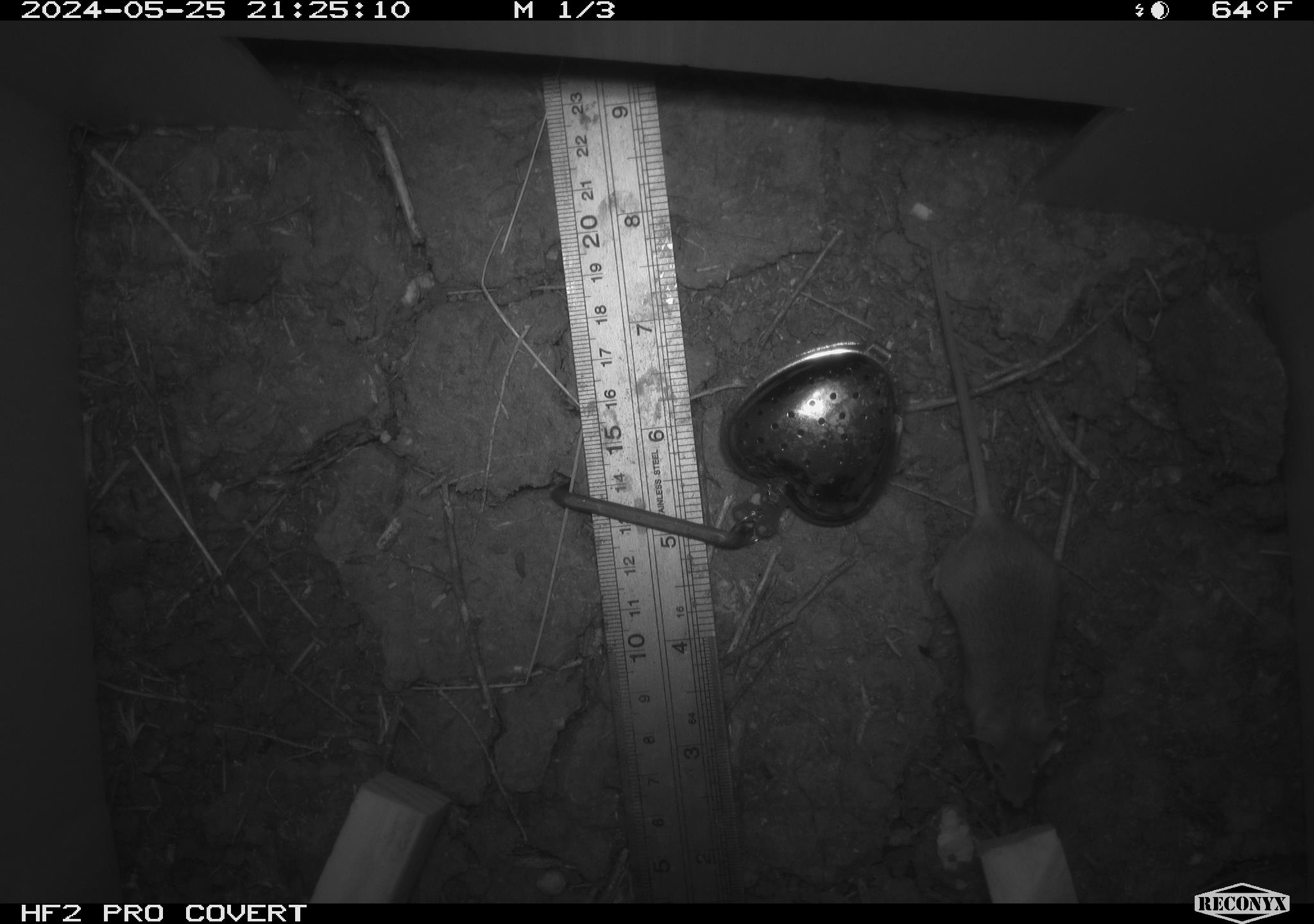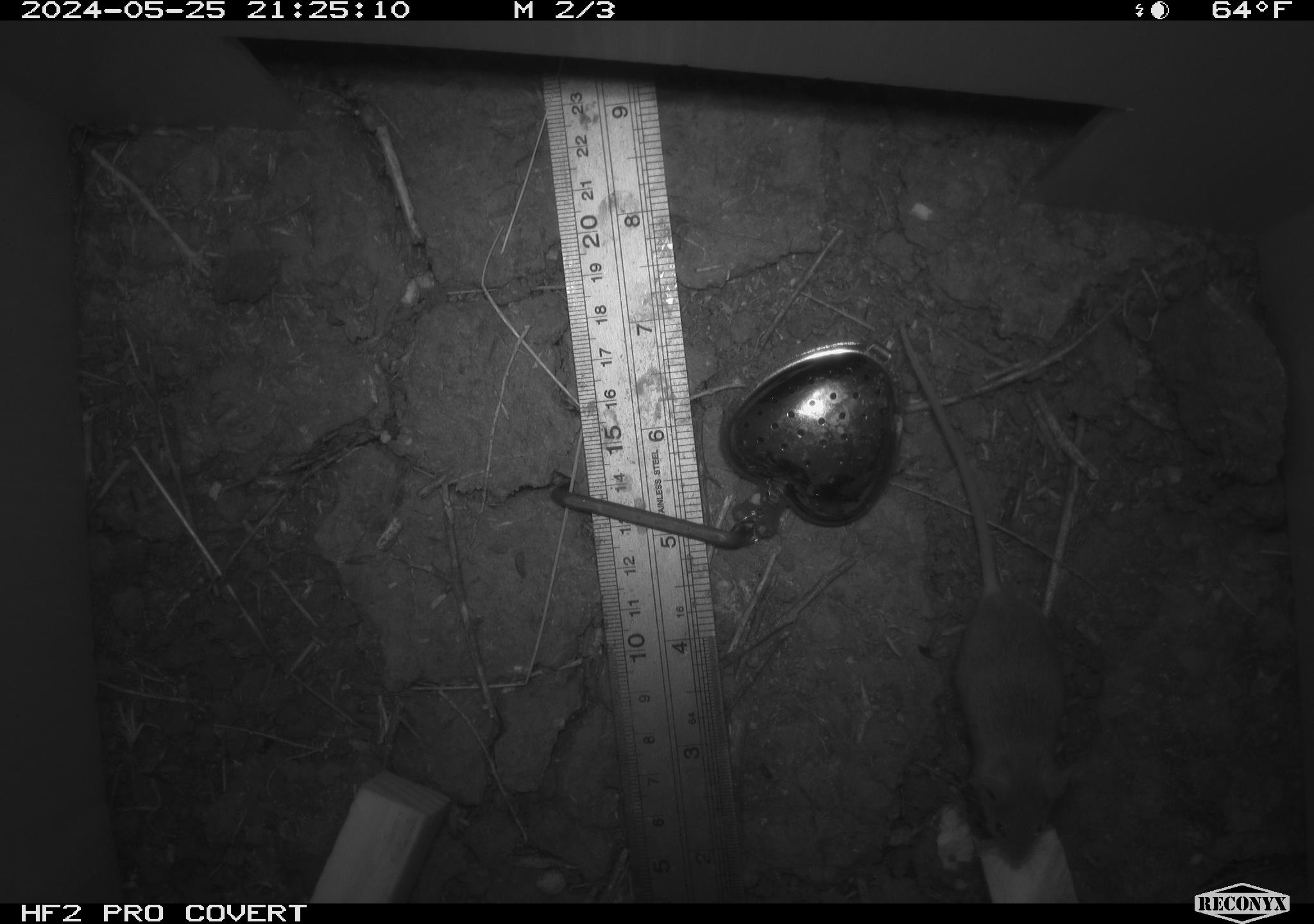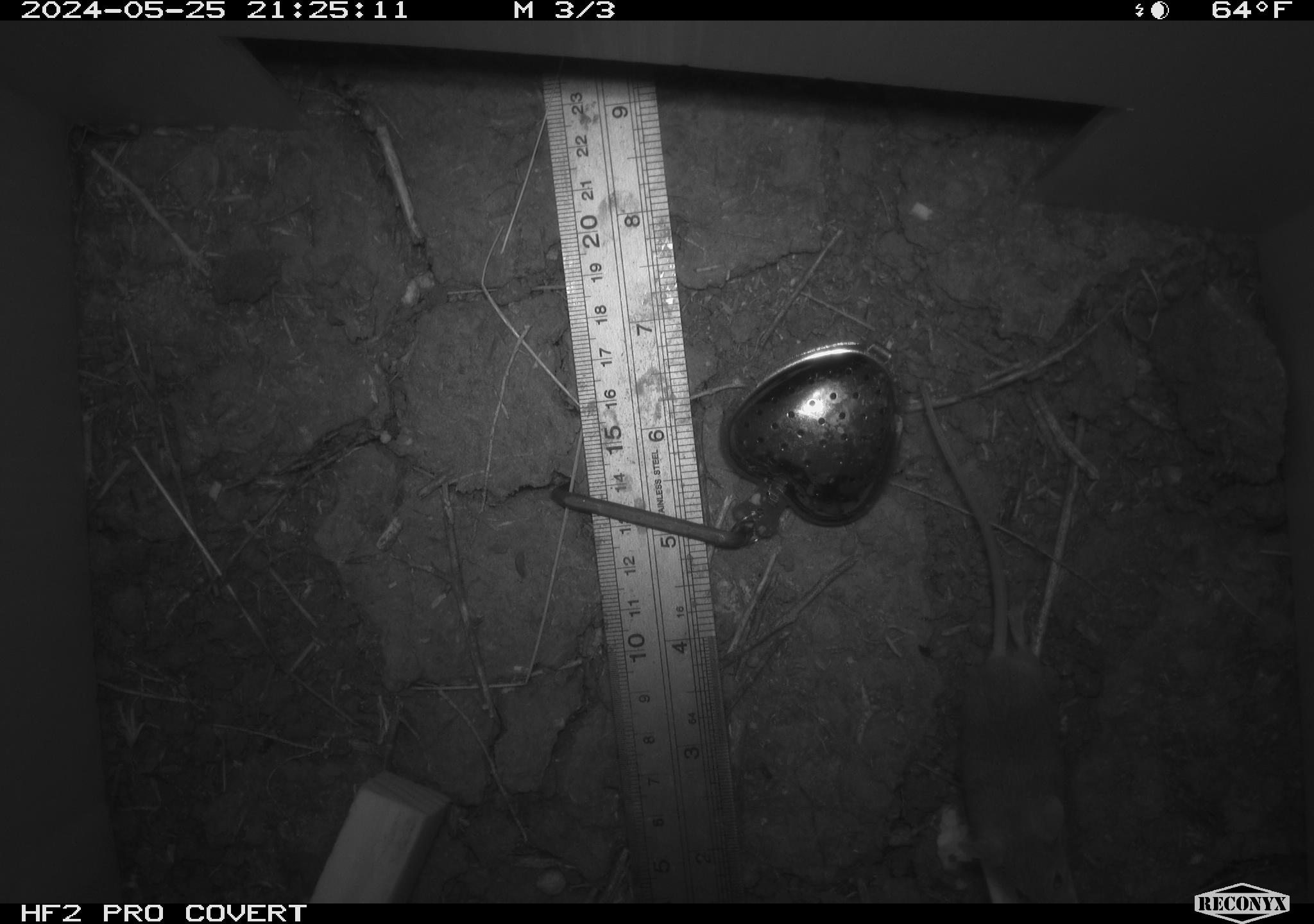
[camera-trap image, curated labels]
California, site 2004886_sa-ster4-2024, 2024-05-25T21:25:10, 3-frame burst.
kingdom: Animalia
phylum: Chordata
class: Mammalia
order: Rodentia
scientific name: Rodentia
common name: mouse species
Mouse species (Rodentia).